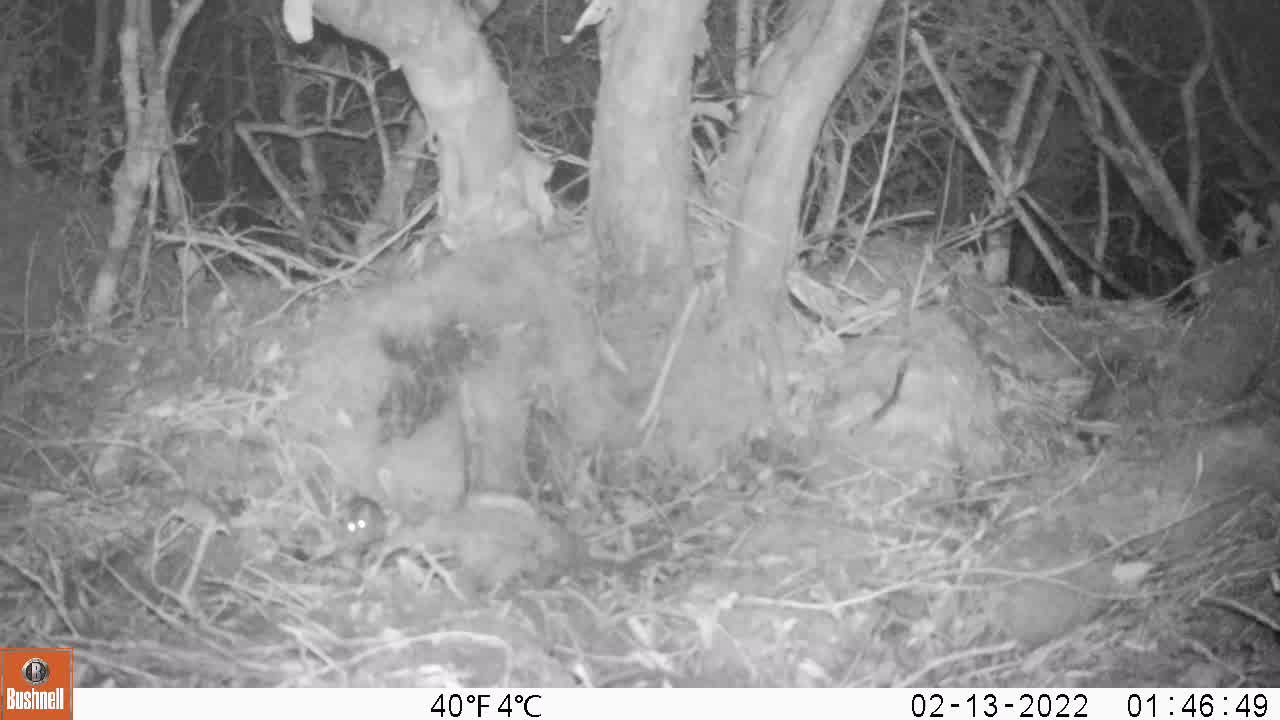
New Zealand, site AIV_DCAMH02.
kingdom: Animalia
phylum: Chordata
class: Mammalia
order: Rodentia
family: Muridae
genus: Mus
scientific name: Mus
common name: mouse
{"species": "mouse (Mus)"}